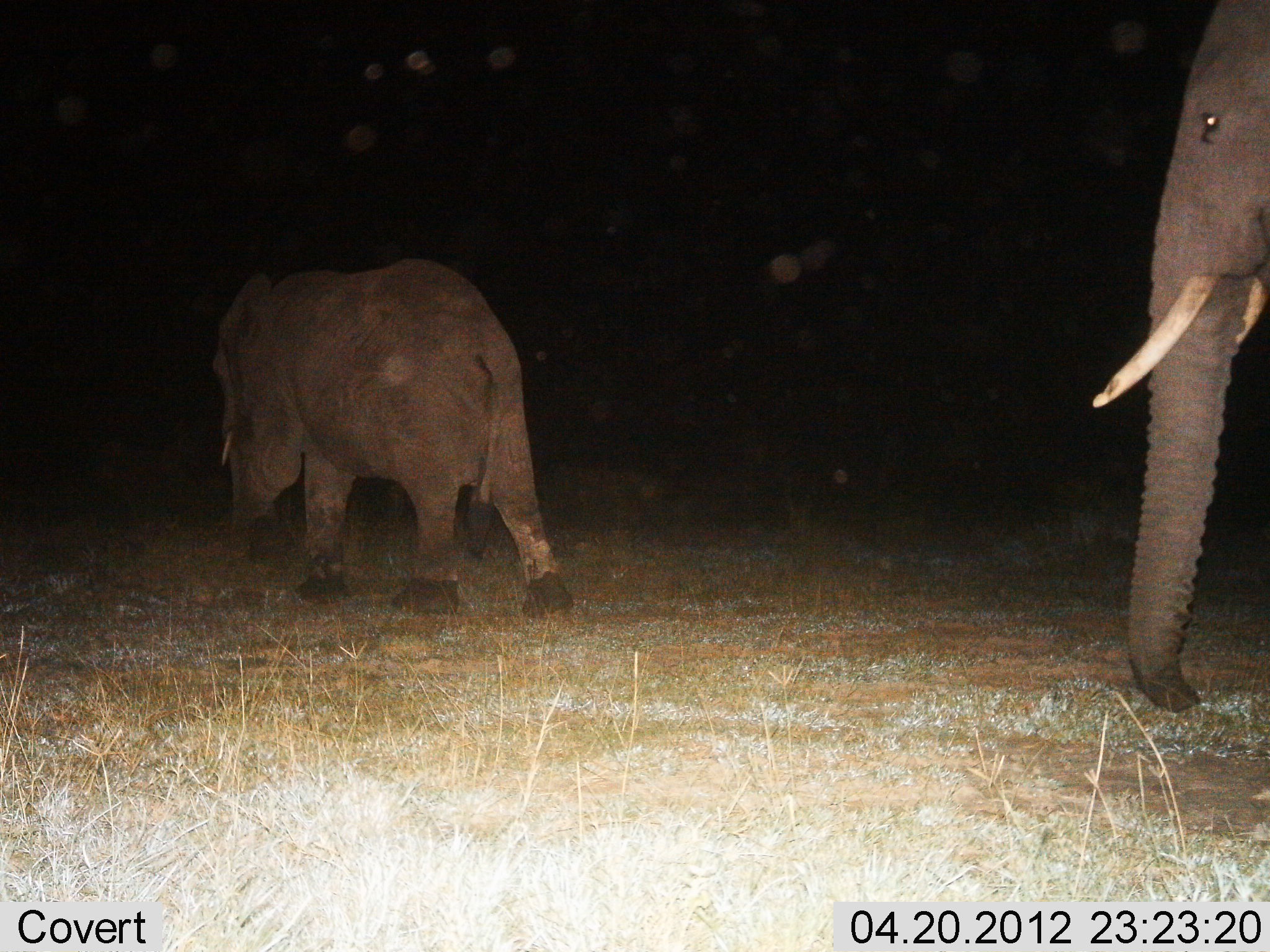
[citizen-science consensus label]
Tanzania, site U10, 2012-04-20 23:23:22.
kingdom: Animalia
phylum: Chordata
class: Mammalia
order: Proboscidea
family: Elephantidae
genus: Loxodonta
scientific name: Loxodonta africana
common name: african bush elephant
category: elephant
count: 2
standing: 5%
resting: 0%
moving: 95%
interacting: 0%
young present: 14%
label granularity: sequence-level